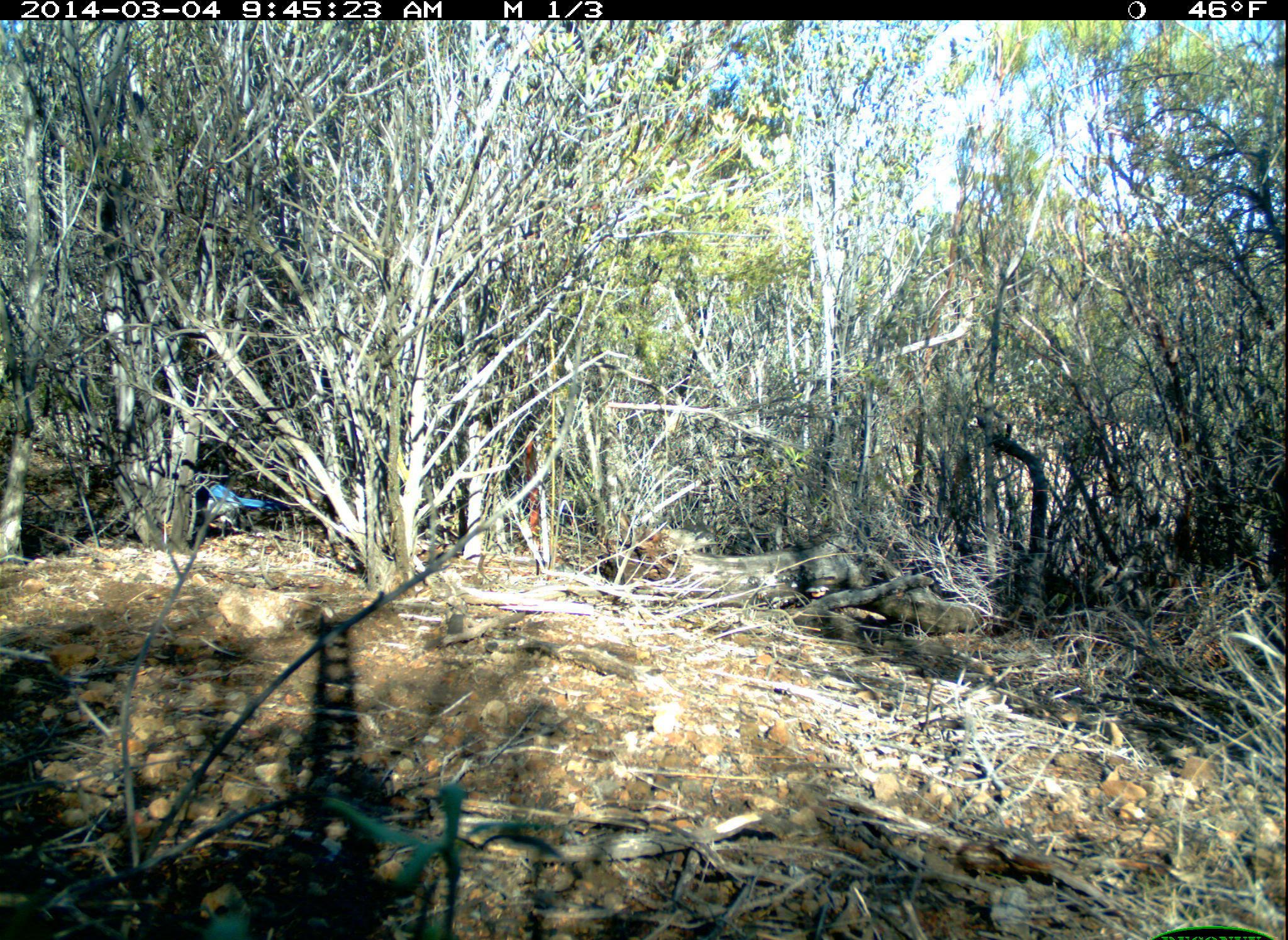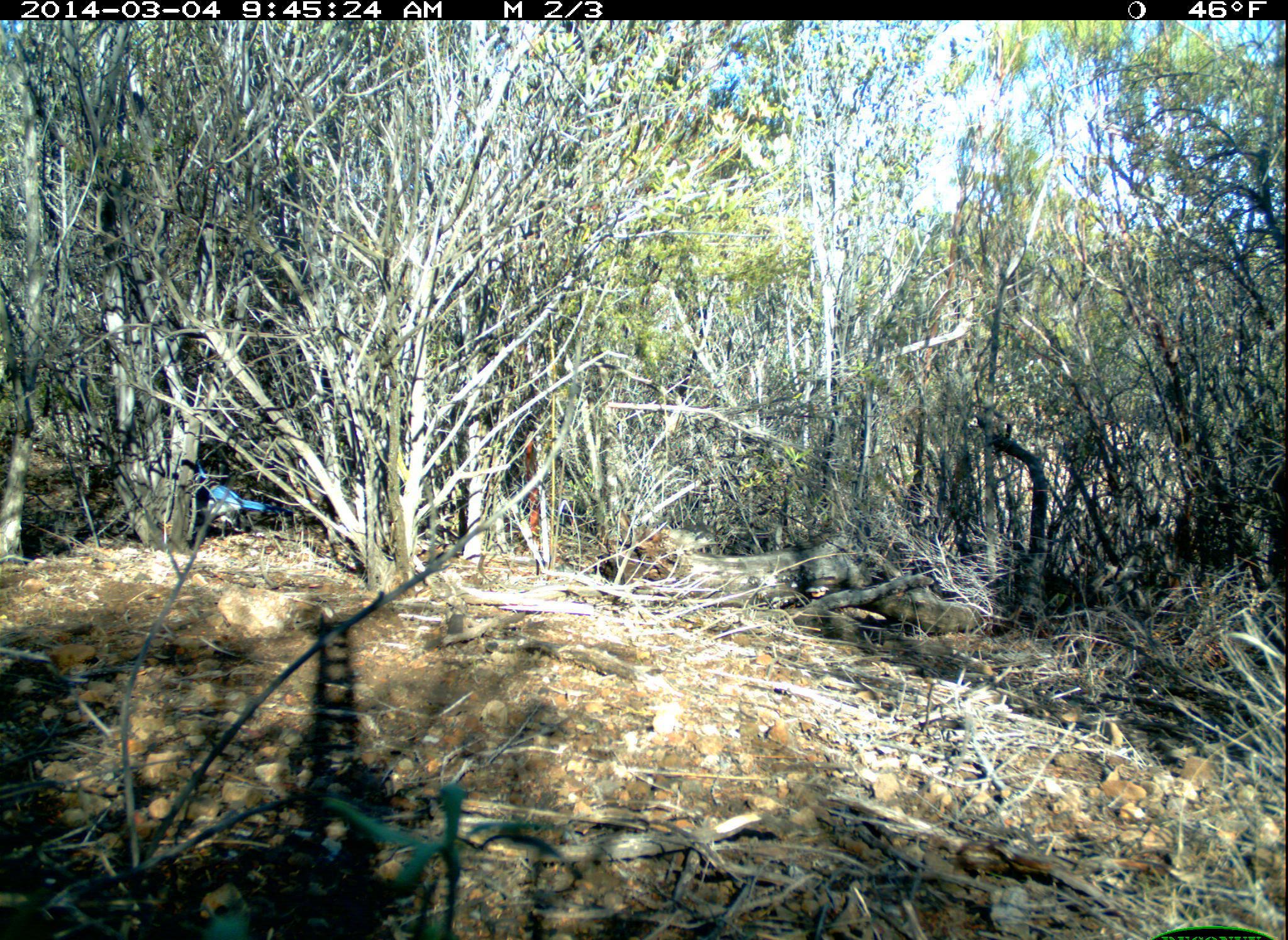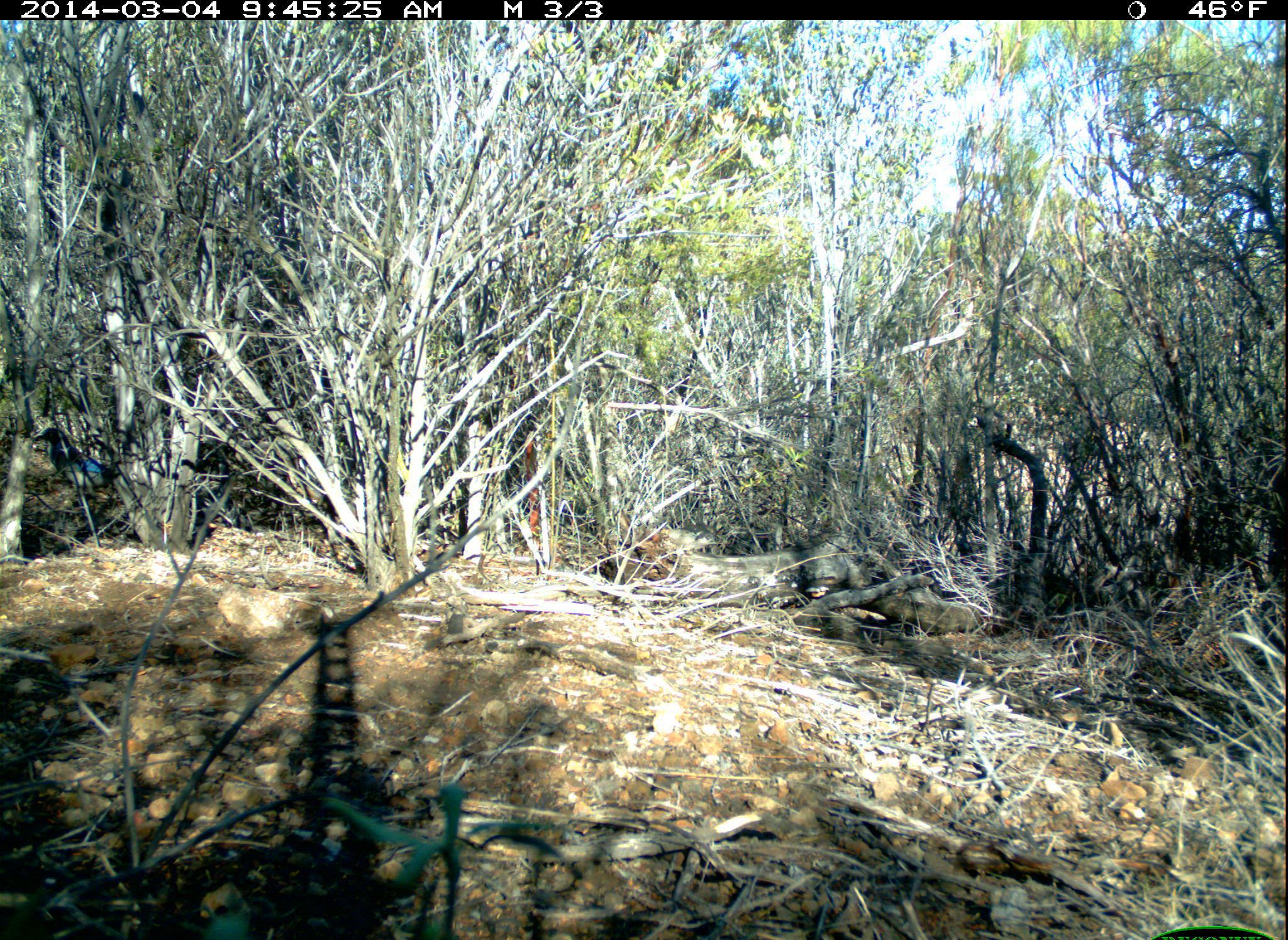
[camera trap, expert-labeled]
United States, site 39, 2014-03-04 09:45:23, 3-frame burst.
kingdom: Animalia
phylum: Chordata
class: Aves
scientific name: Aves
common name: bird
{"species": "bird (Aves)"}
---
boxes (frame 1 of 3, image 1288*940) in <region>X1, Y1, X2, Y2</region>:
bird: <region>194, 473, 292, 542</region>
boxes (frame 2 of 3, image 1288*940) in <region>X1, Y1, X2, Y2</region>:
bird: <region>180, 461, 294, 540</region>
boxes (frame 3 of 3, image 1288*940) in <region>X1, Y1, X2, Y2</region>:
bird: <region>34, 426, 123, 497</region>